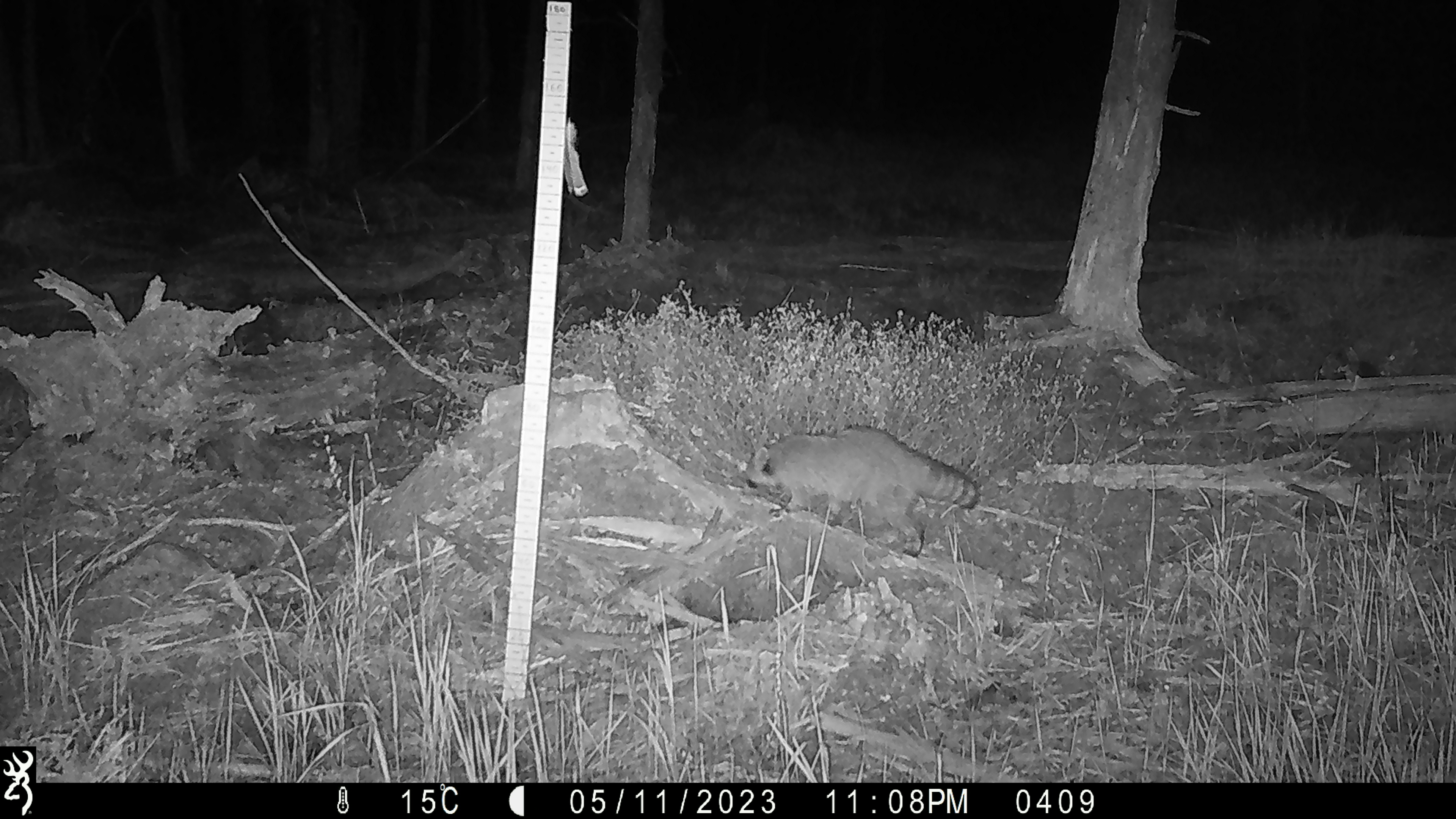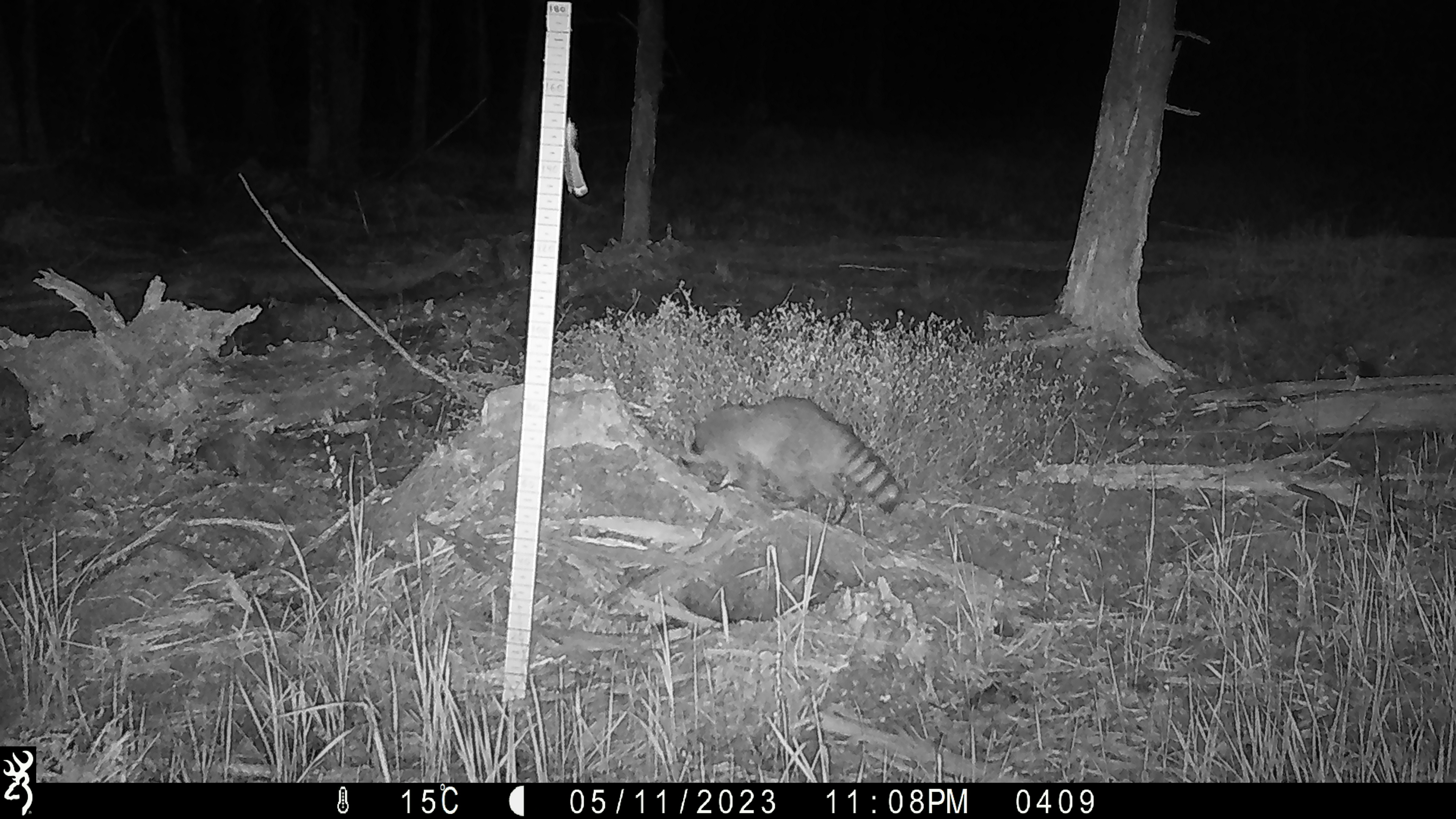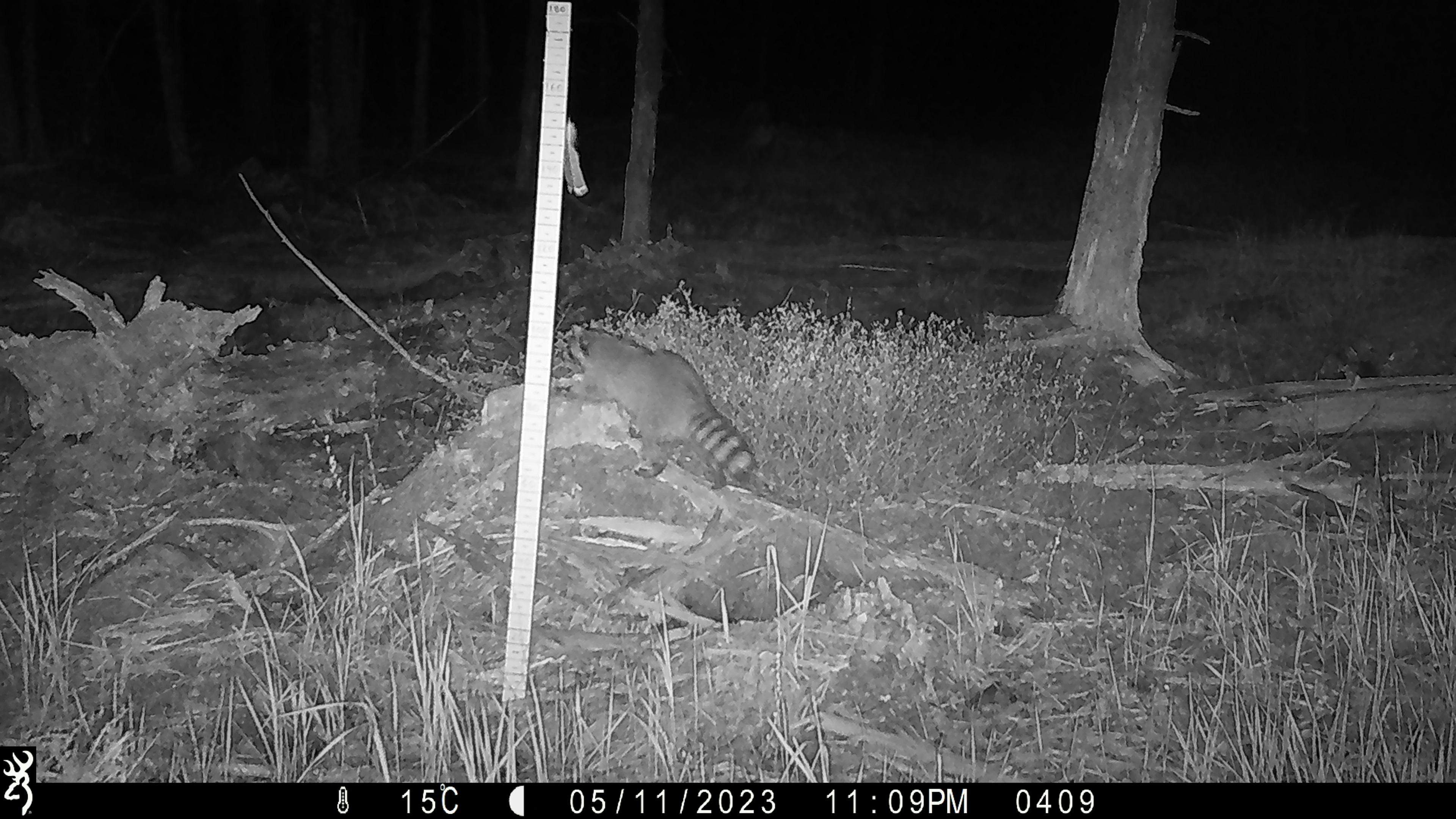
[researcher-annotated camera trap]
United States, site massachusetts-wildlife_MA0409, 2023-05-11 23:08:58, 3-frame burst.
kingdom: Animalia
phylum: Chordata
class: Mammalia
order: Carnivora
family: Procyonidae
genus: Procyon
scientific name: Procyon lotor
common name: raccoon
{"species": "raccoon (Procyon lotor)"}